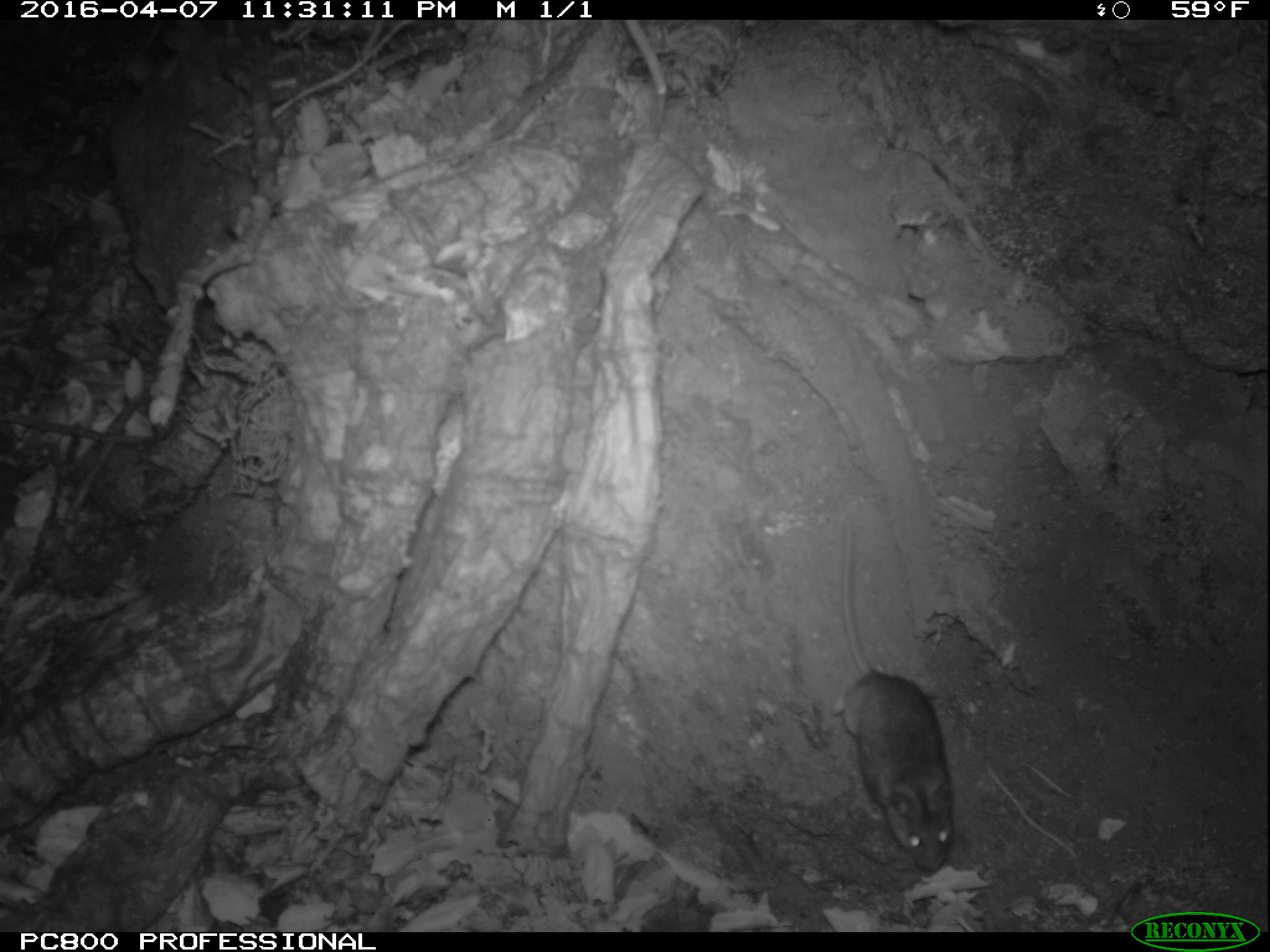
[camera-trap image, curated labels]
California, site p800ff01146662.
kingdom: Animalia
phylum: Chordata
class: Mammalia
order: Rodentia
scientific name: Rodentia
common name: rodent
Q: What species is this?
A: Rodent (Rodentia).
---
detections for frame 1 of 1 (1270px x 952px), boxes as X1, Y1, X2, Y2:
rodent: 830, 526, 956, 873